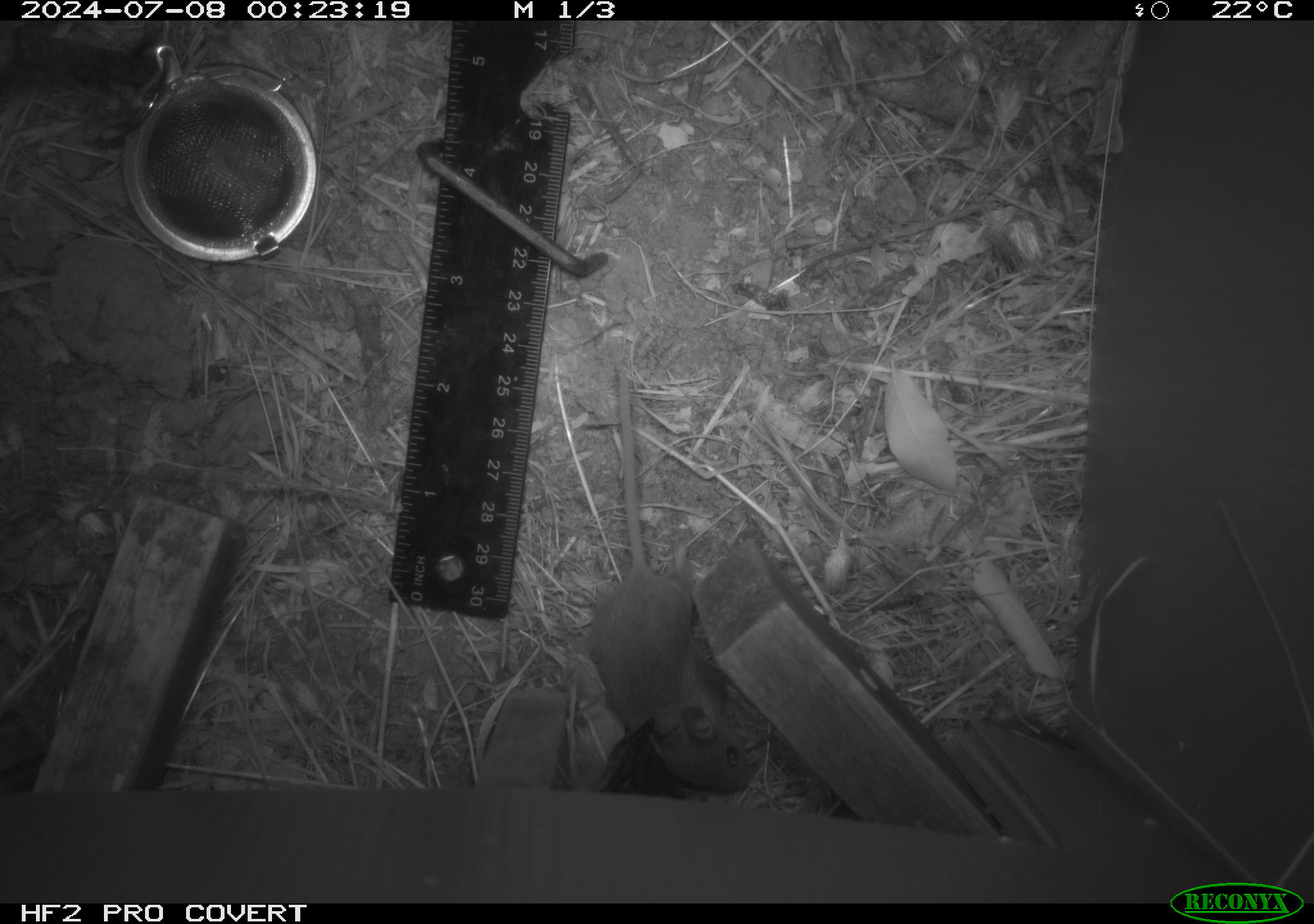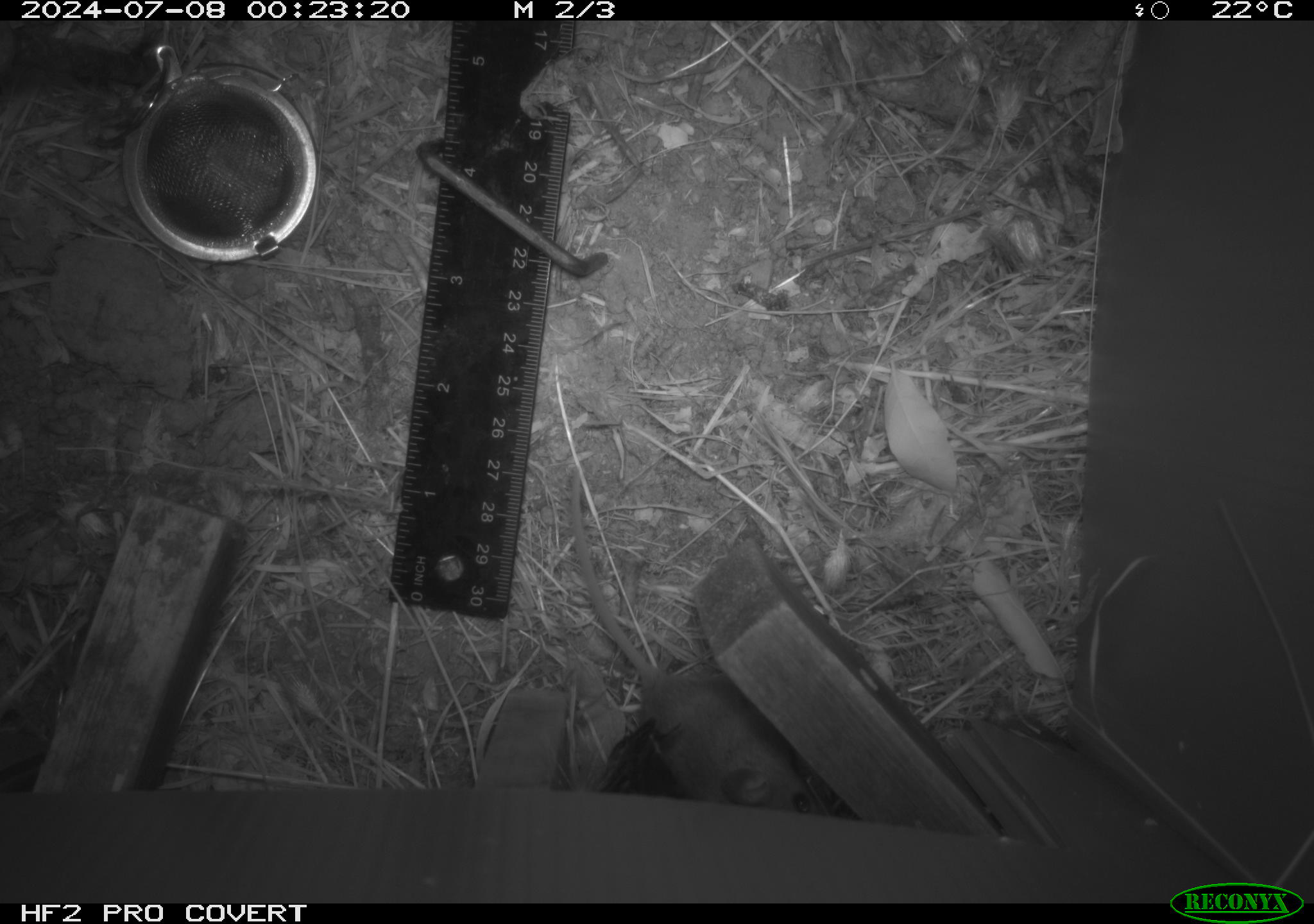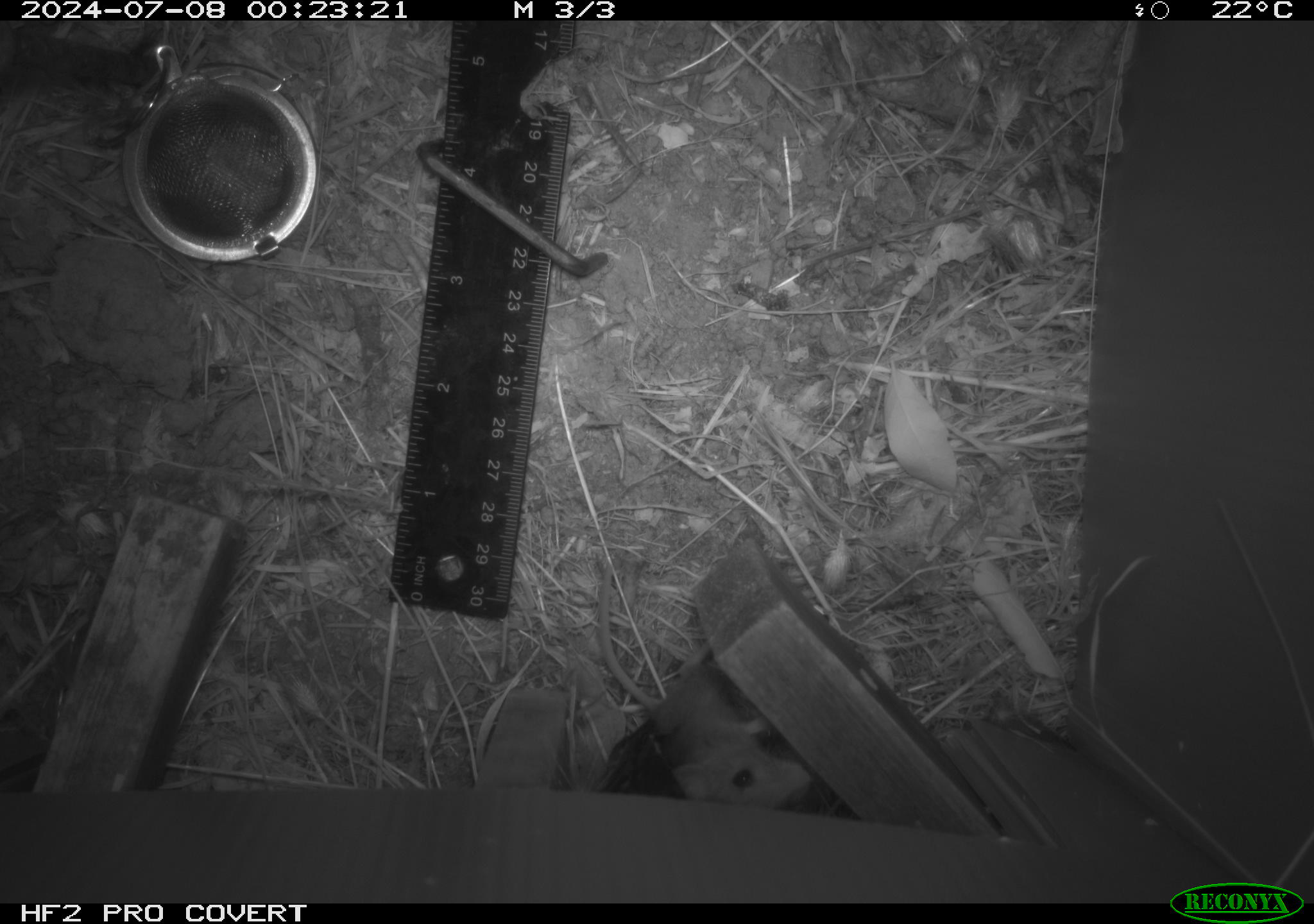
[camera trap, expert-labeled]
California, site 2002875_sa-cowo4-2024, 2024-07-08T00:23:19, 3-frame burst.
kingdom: Animalia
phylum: Chordata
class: Mammalia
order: Rodentia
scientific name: Rodentia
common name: mouse species